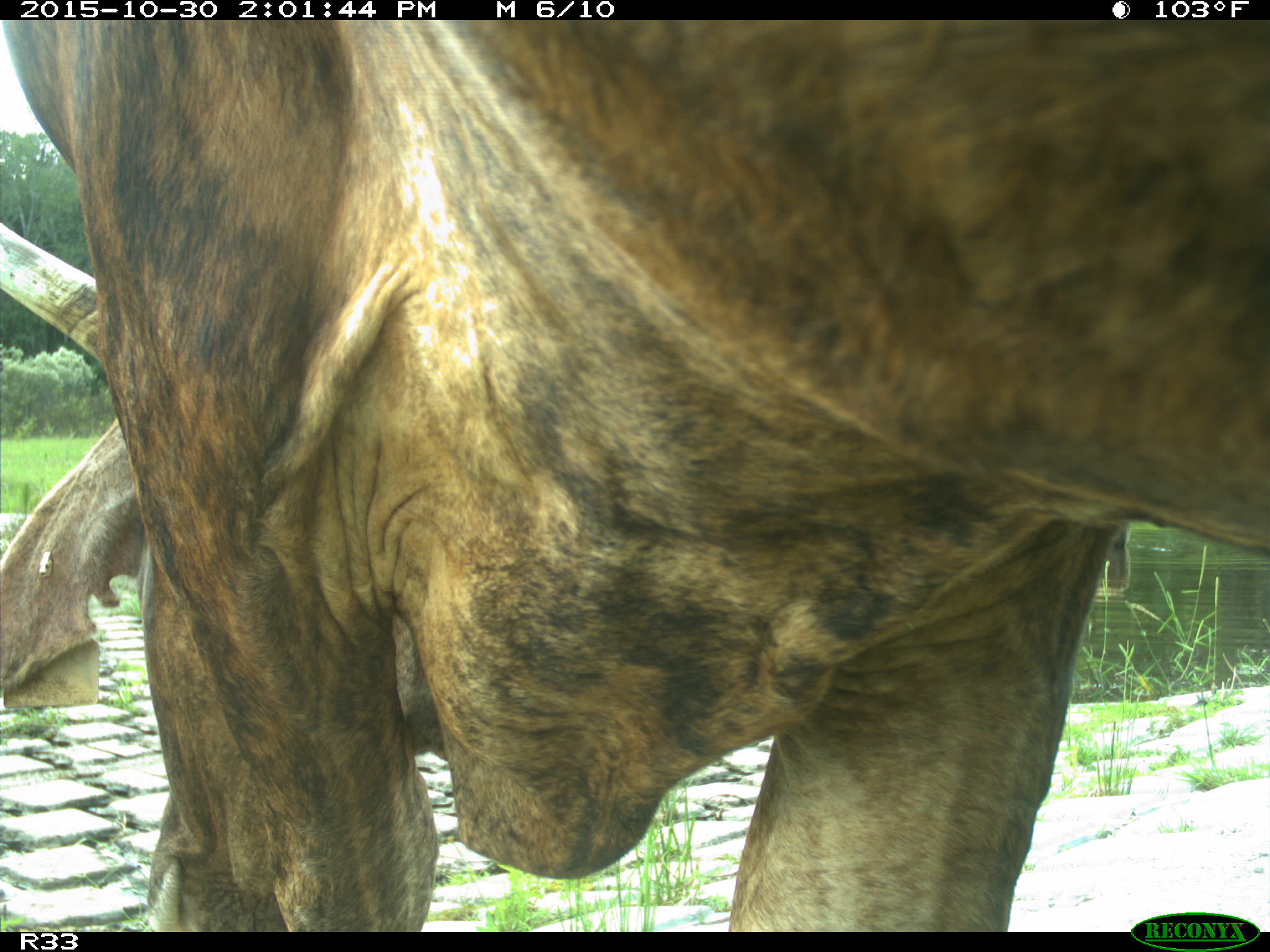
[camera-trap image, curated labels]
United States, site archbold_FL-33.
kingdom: Animalia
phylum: Chordata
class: Mammalia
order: Artiodactyla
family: Bovidae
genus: Bos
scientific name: Bos taurus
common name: domestic cow